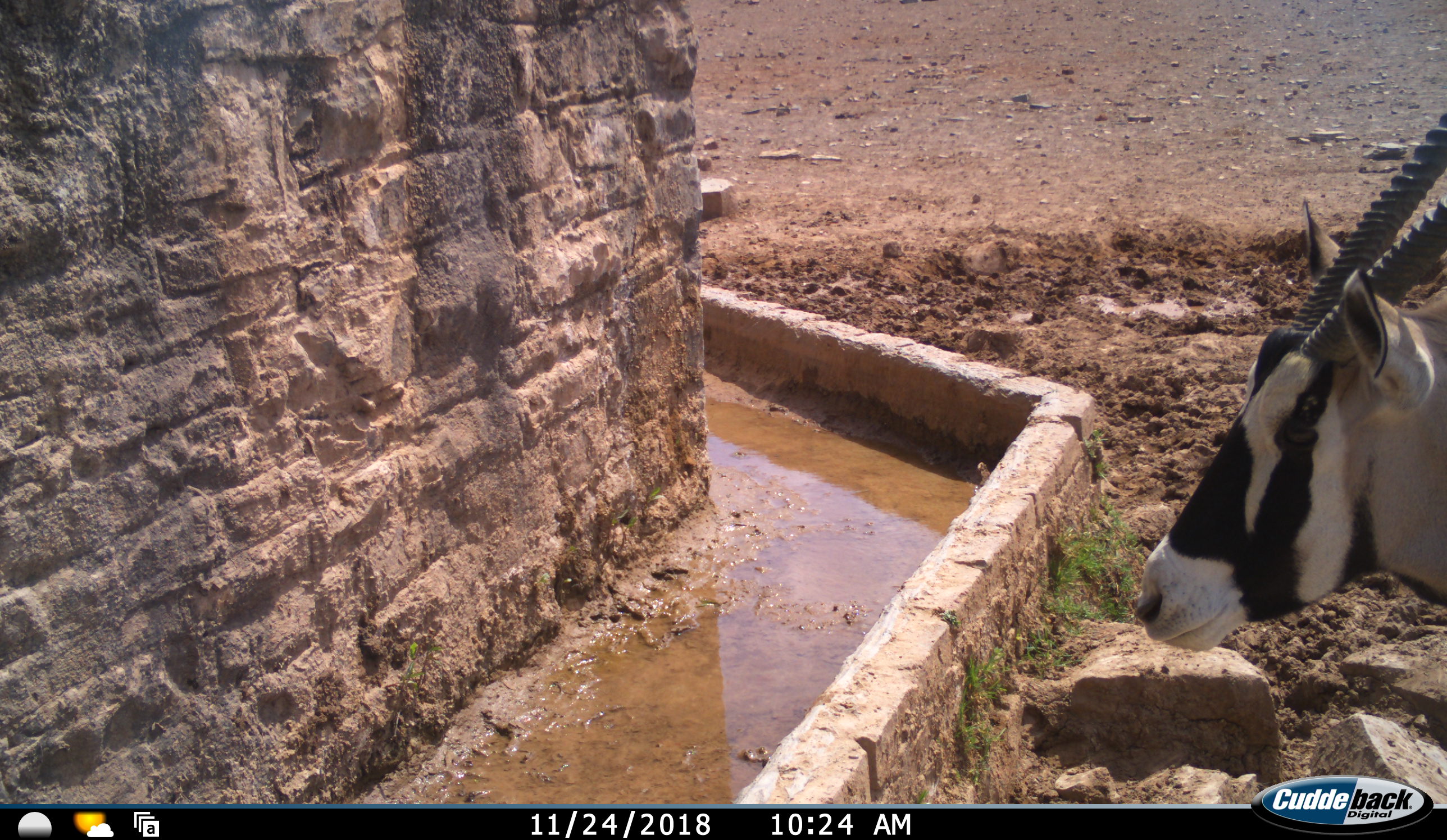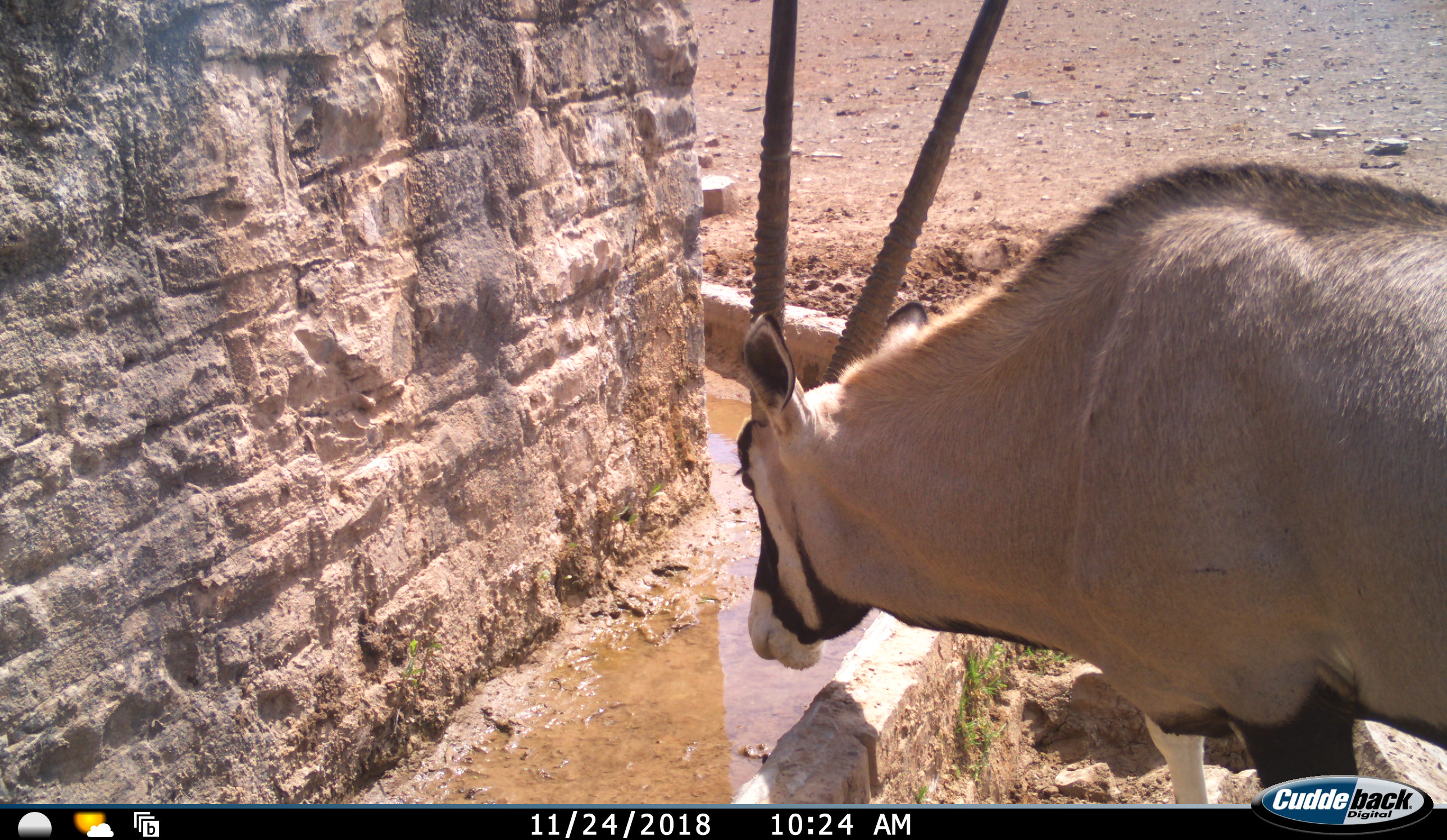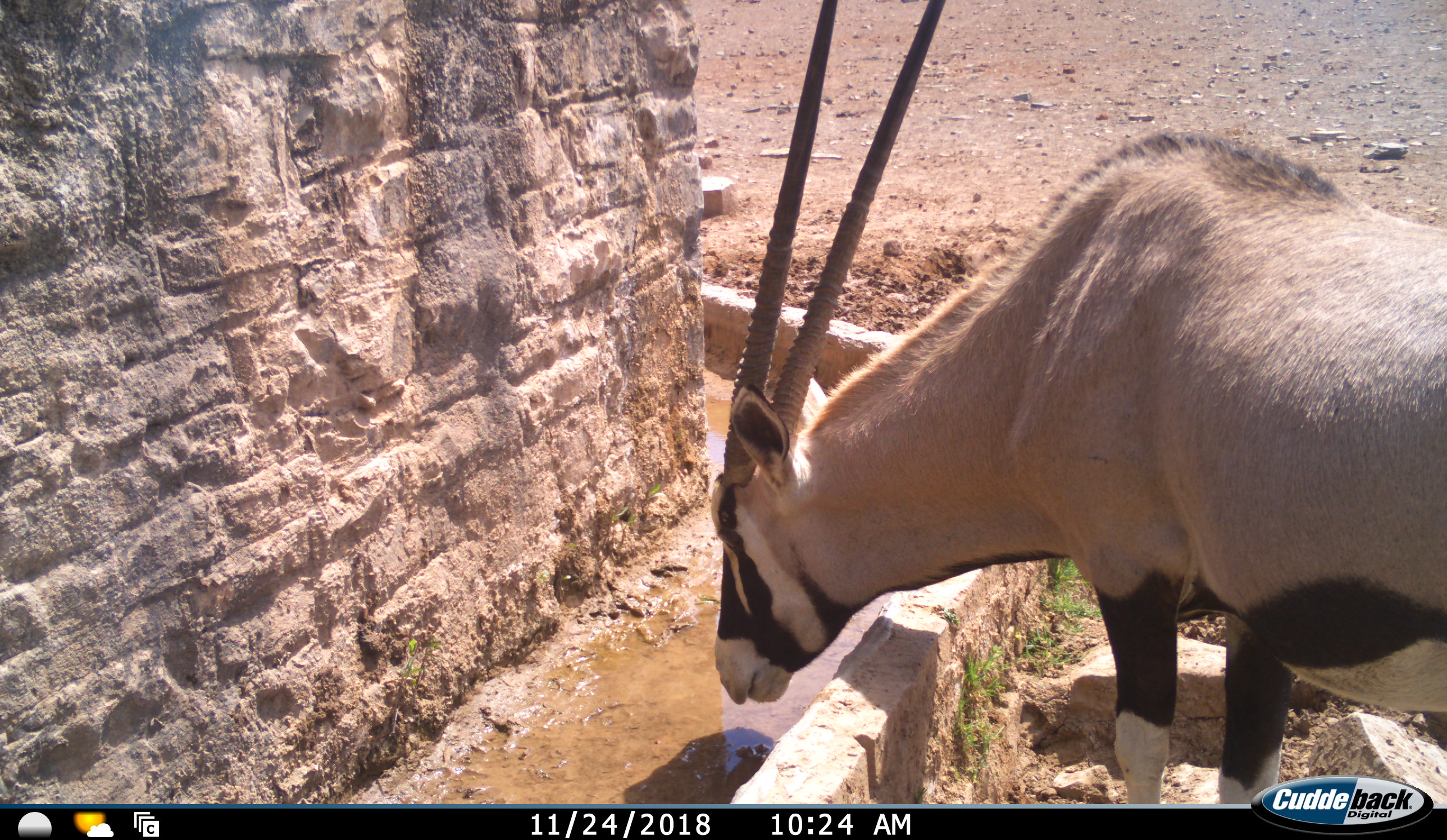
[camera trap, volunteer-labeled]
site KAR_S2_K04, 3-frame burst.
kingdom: Animalia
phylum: Chordata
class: Mammalia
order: Artiodactyla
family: Bovidae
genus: Oryx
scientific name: Oryx gazella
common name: gemsbok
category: oryx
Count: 1.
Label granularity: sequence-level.